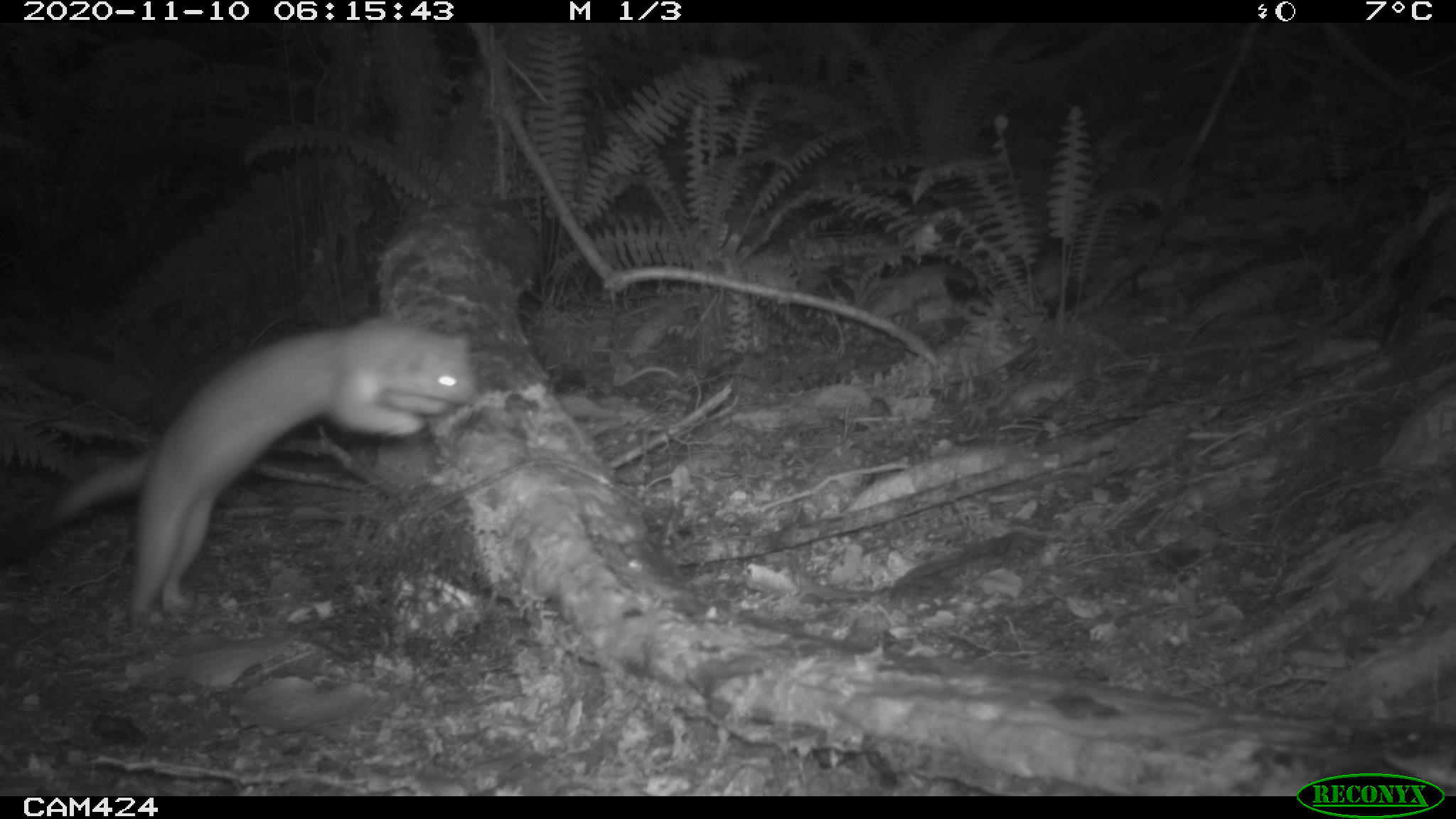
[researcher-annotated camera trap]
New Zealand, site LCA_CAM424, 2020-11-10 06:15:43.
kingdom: Animalia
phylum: Chordata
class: Mammalia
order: Carnivora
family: Mustelidae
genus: Mustela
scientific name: Mustela erminea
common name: stoat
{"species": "stoat (Mustela erminea)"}